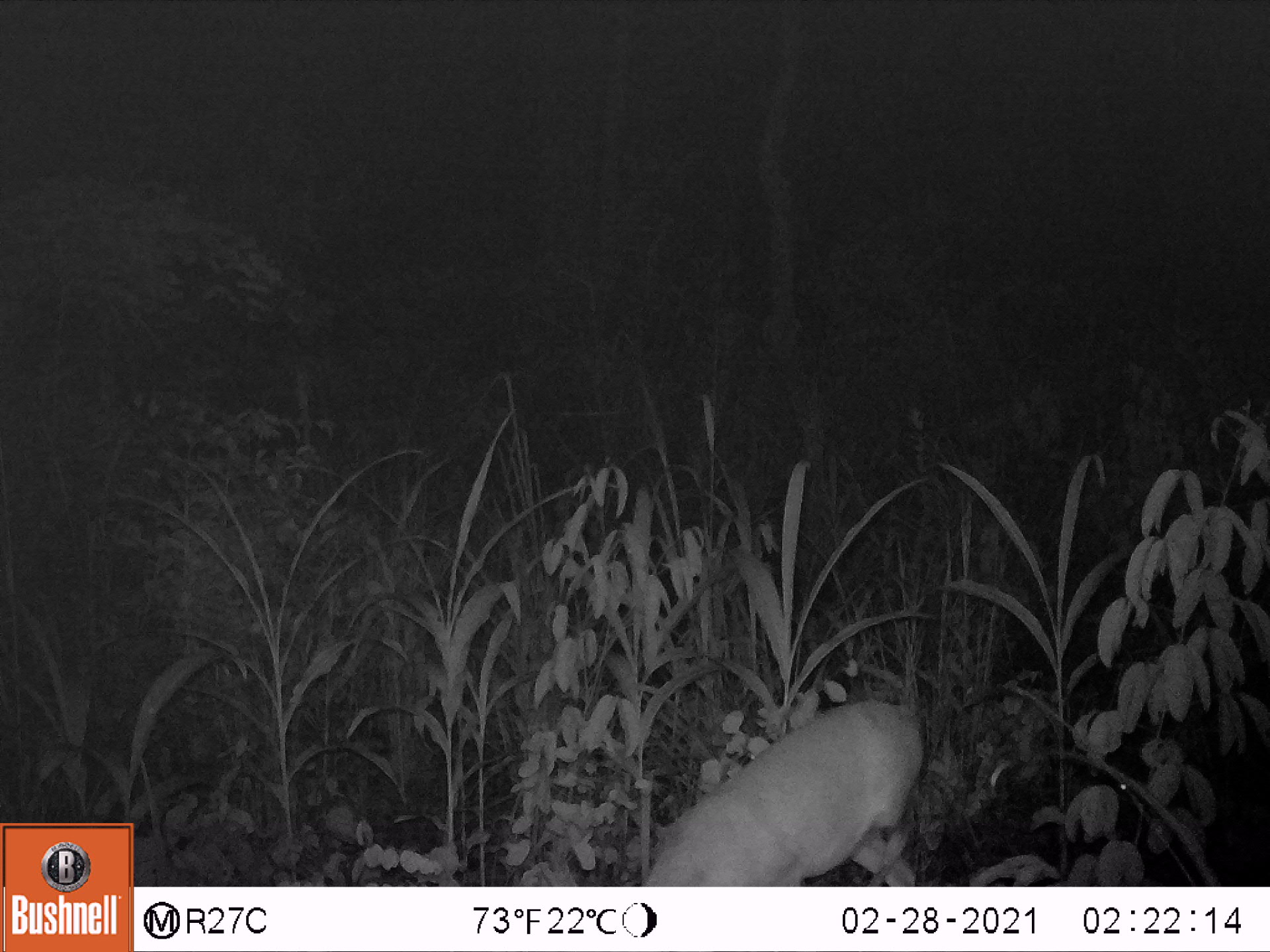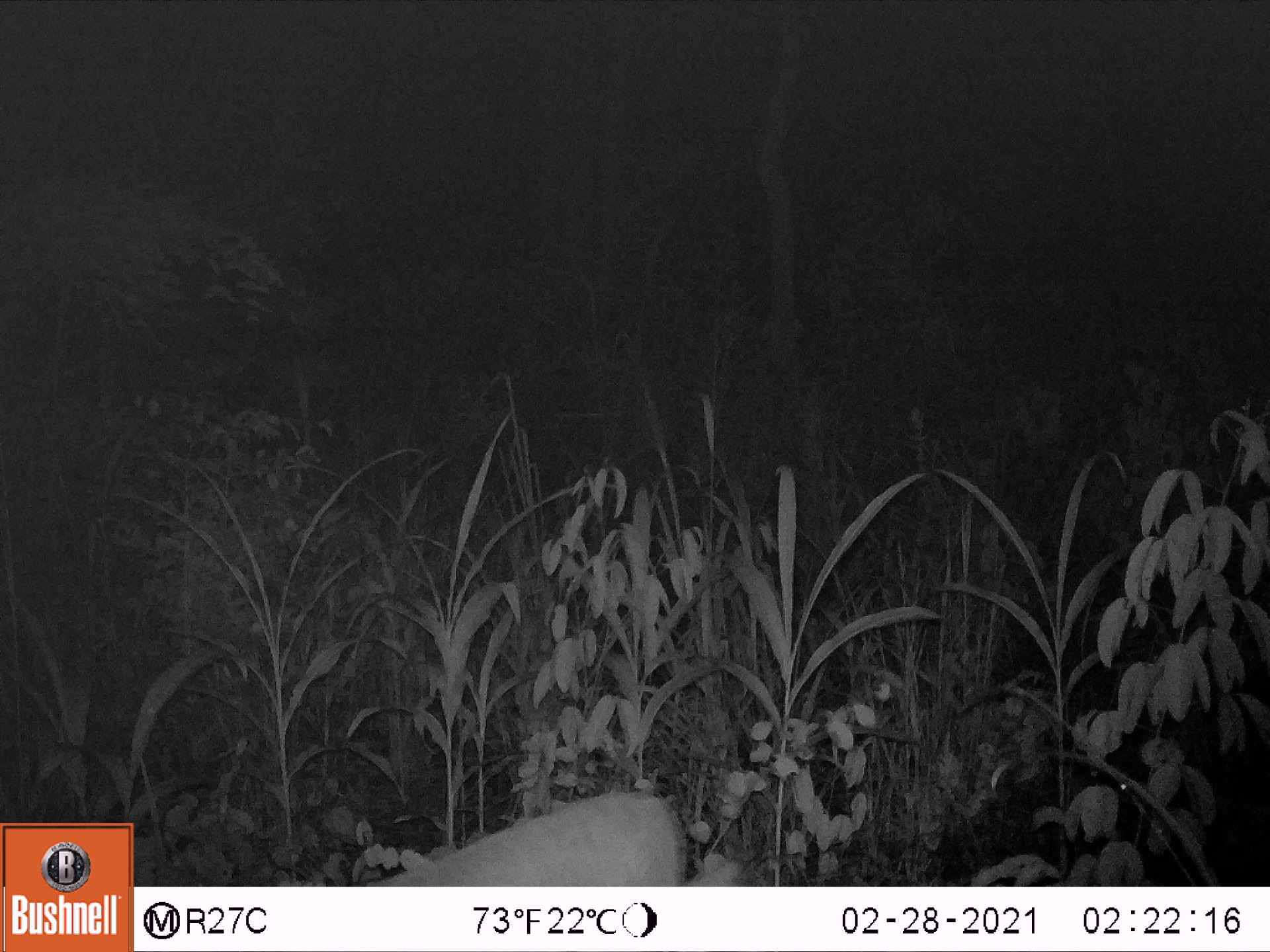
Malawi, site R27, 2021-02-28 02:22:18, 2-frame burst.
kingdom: Animalia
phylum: Chordata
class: Mammalia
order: Artiodactyla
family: Bovidae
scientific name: Antilopinae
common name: small antelope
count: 1